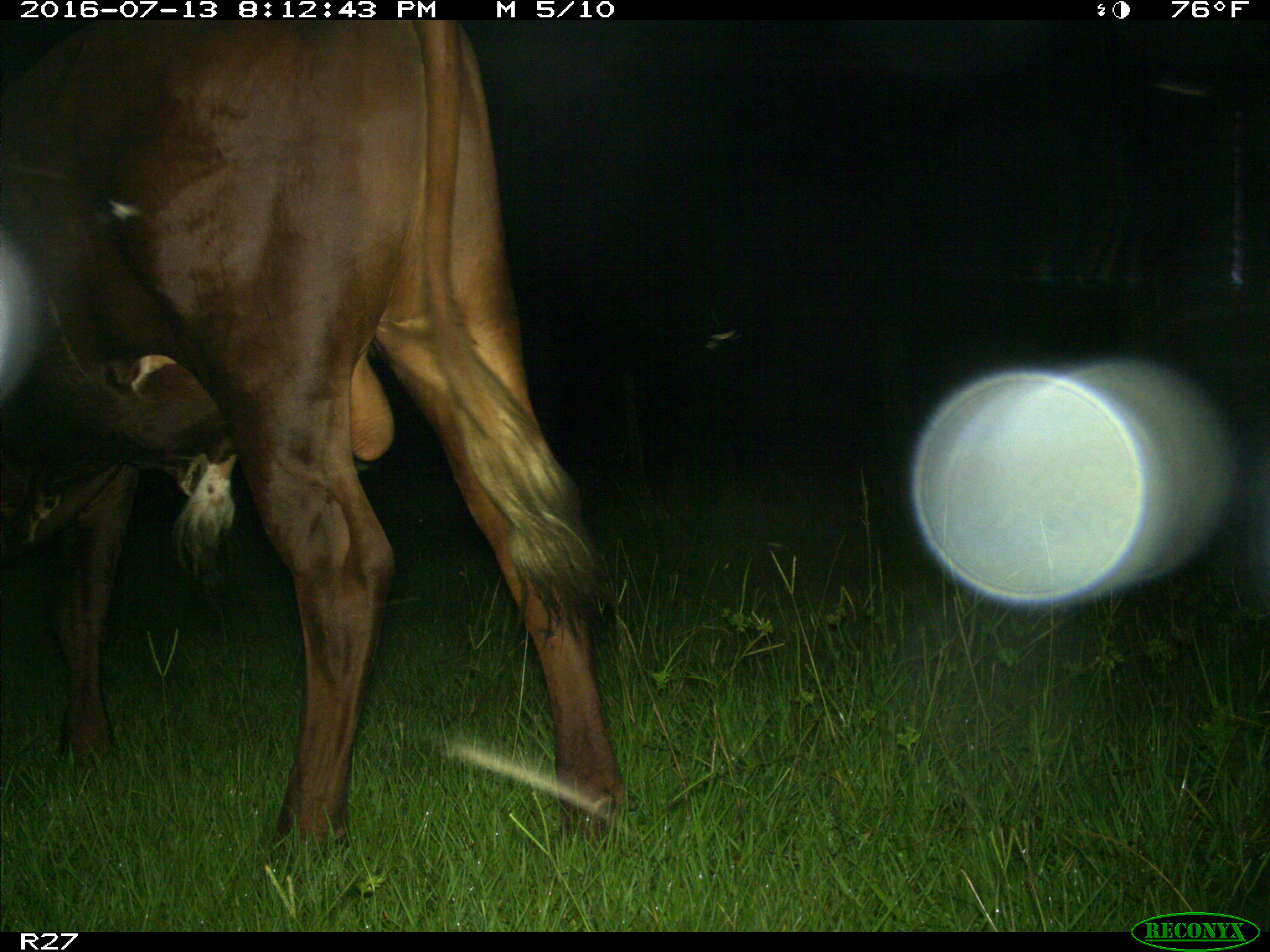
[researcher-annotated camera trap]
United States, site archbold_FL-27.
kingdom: Animalia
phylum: Chordata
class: Mammalia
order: Artiodactyla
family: Bovidae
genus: Bos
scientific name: Bos taurus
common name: domestic cow